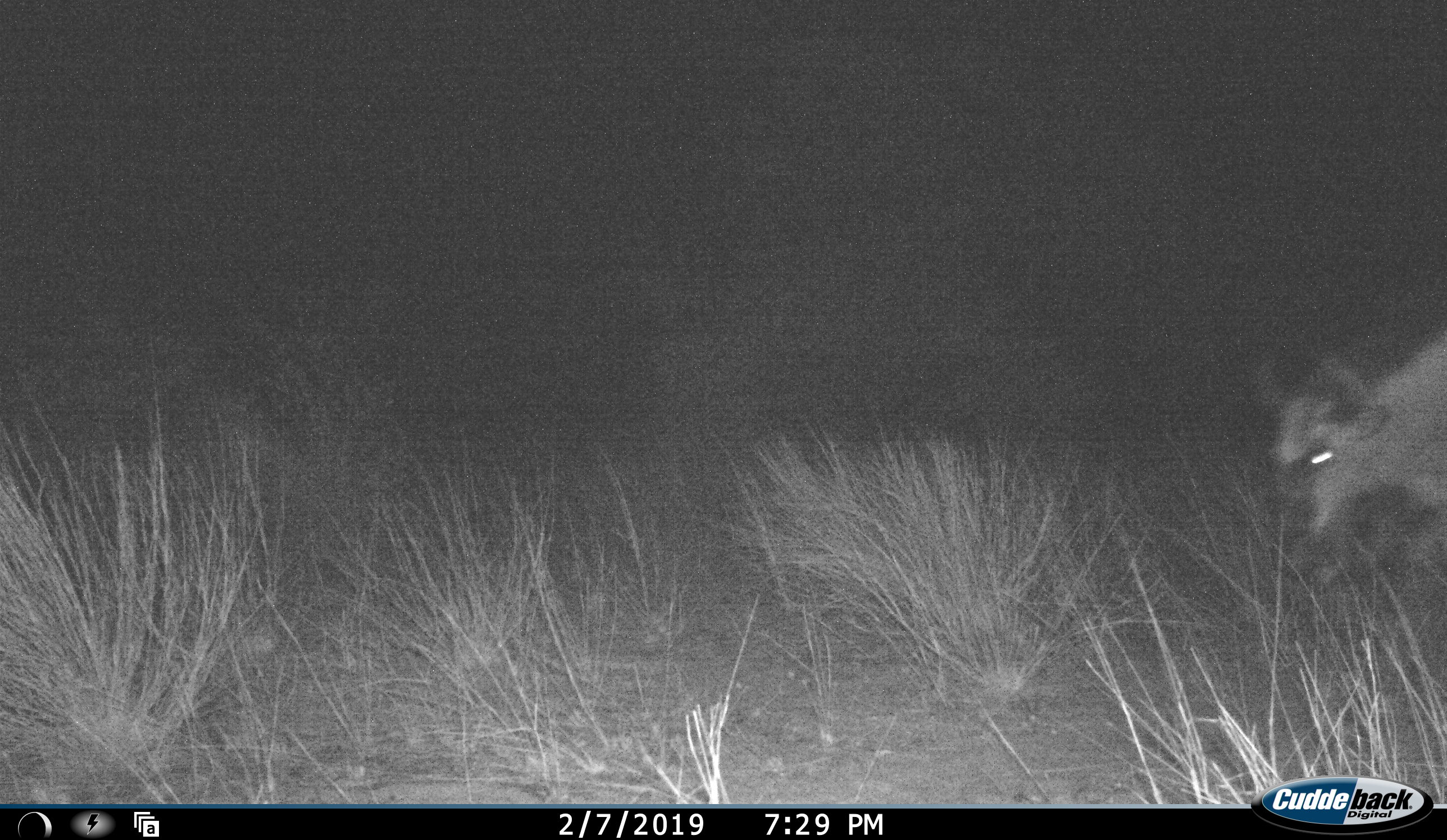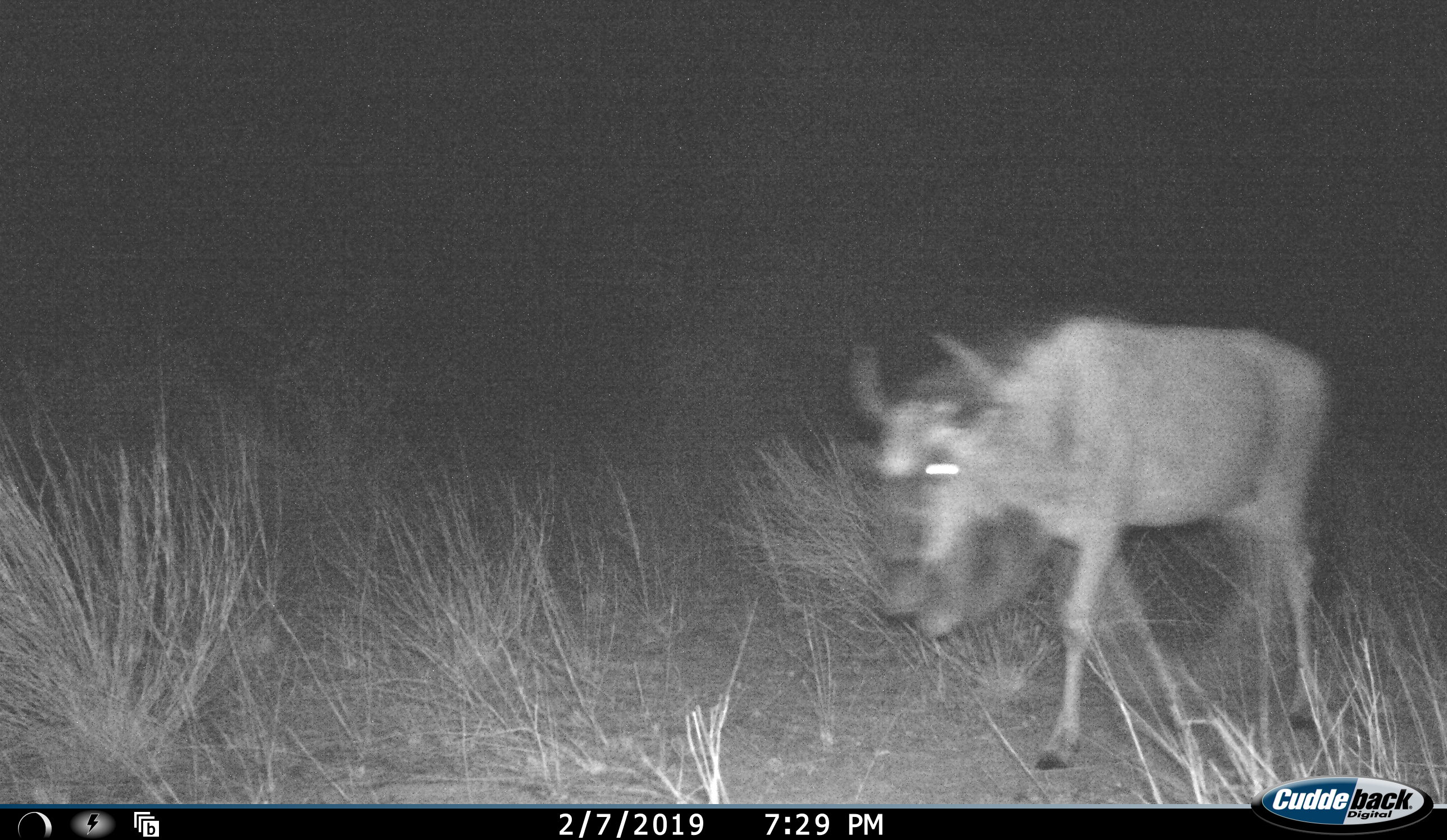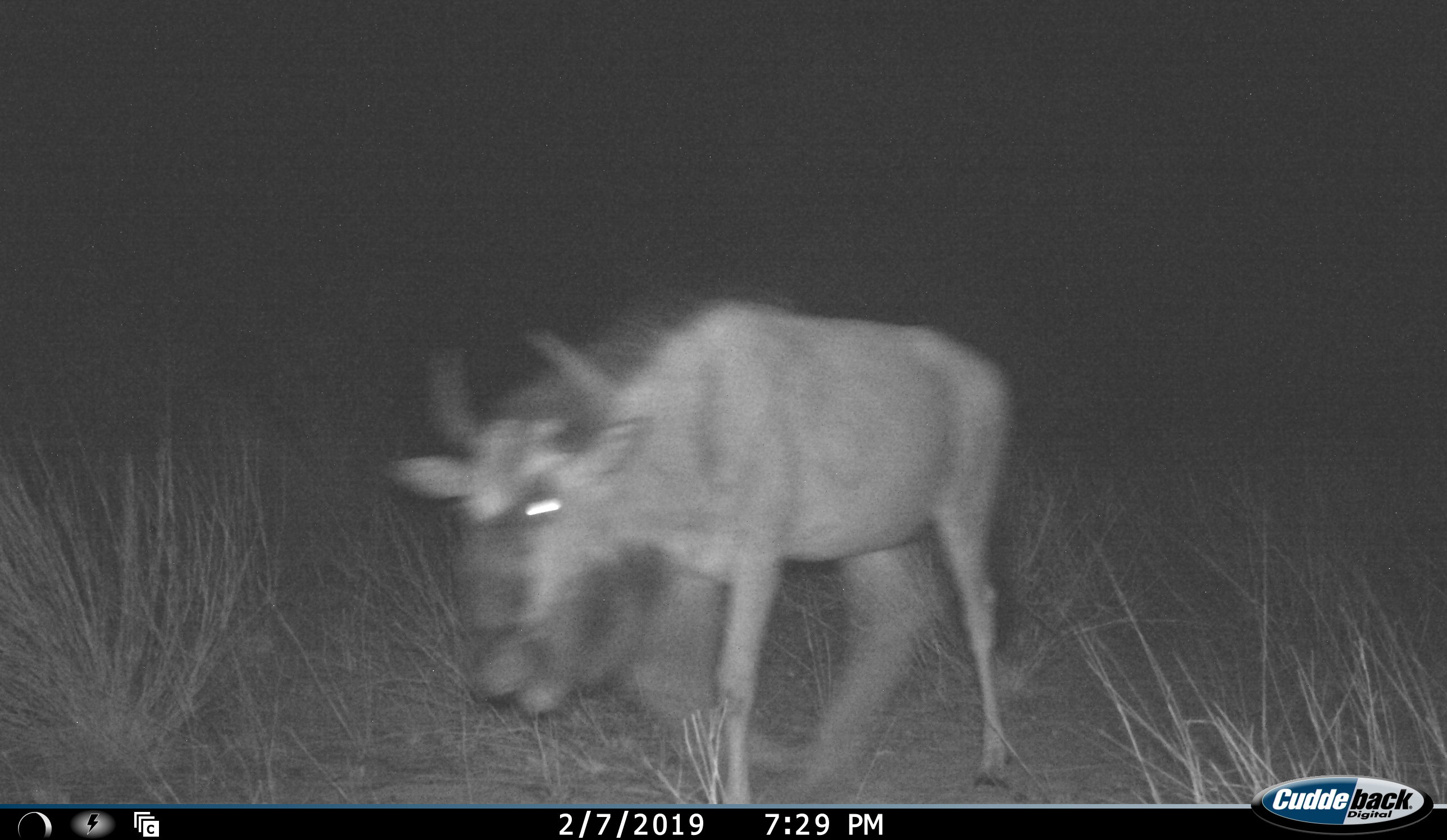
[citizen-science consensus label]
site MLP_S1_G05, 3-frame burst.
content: unidentified animal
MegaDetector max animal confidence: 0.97